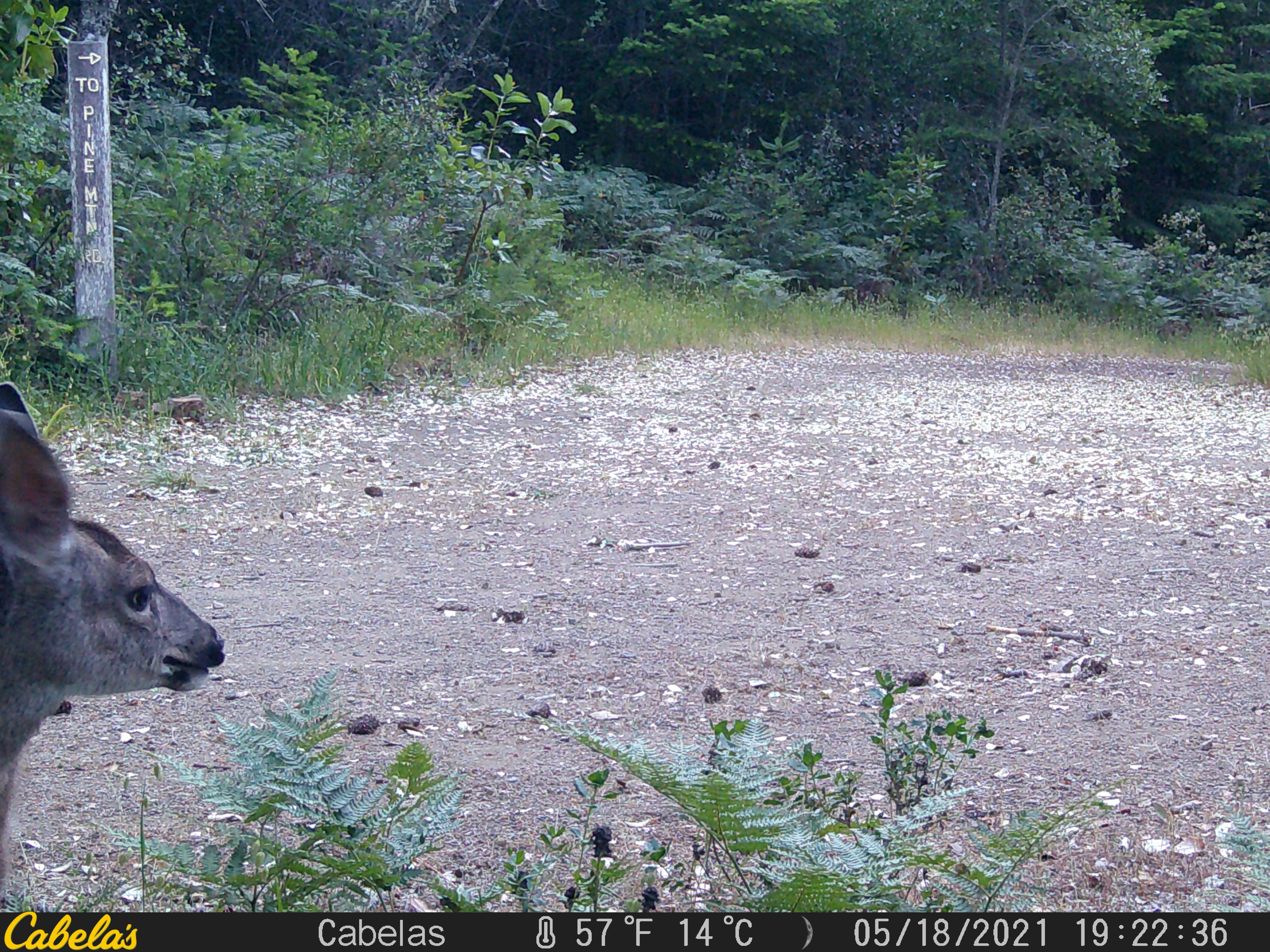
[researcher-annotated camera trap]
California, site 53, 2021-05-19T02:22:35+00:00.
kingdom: Animalia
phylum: Chordata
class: Mammalia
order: Artiodactyla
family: Cervidae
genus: Odocoileus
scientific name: Odocoileus hemionus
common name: mule deer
Mule deer (Odocoileus hemionus).